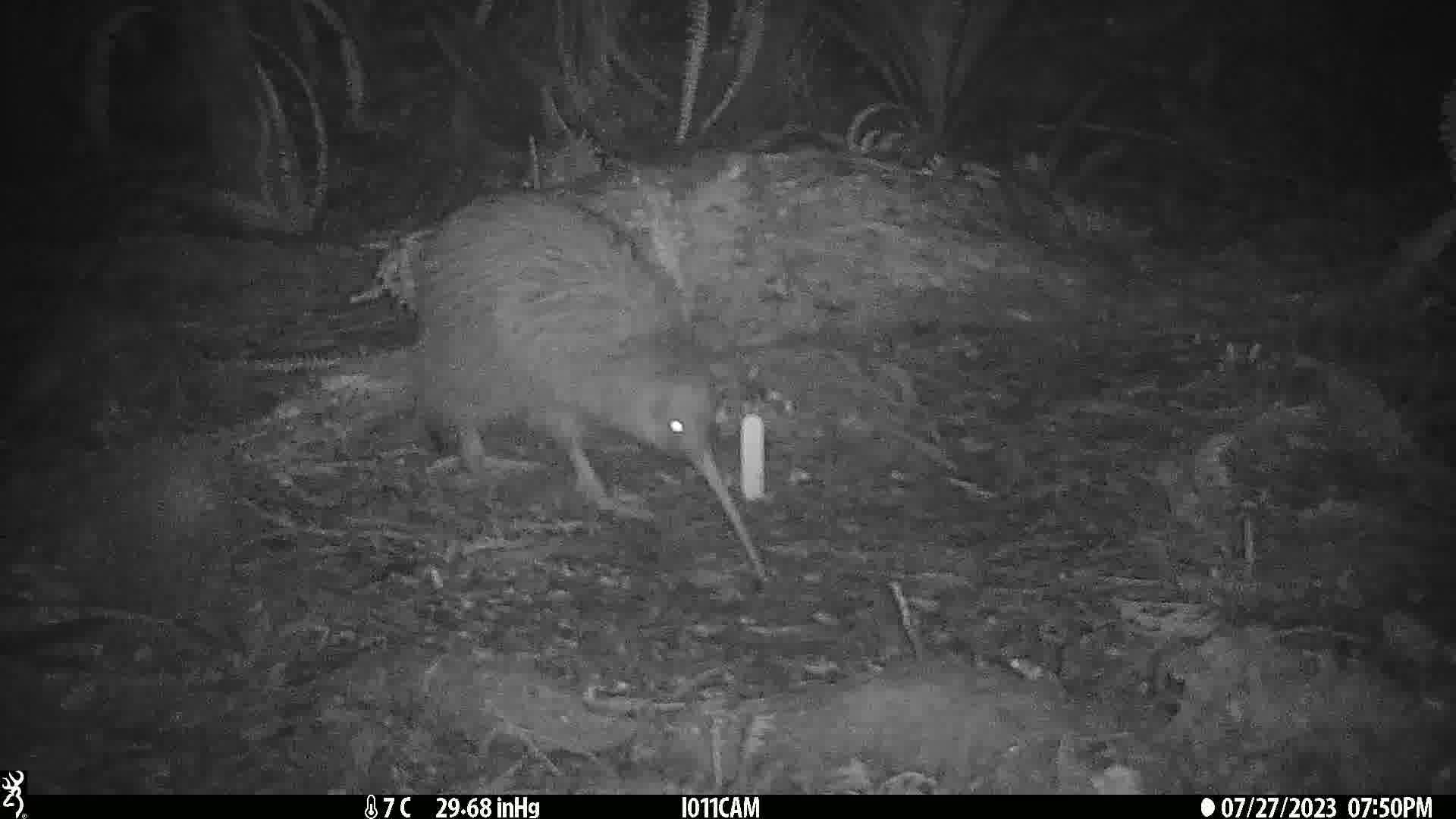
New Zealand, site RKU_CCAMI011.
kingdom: Animalia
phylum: Chordata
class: Aves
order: Apterygiformes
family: Apterygidae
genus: Apteryx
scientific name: Apteryx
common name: kiwi